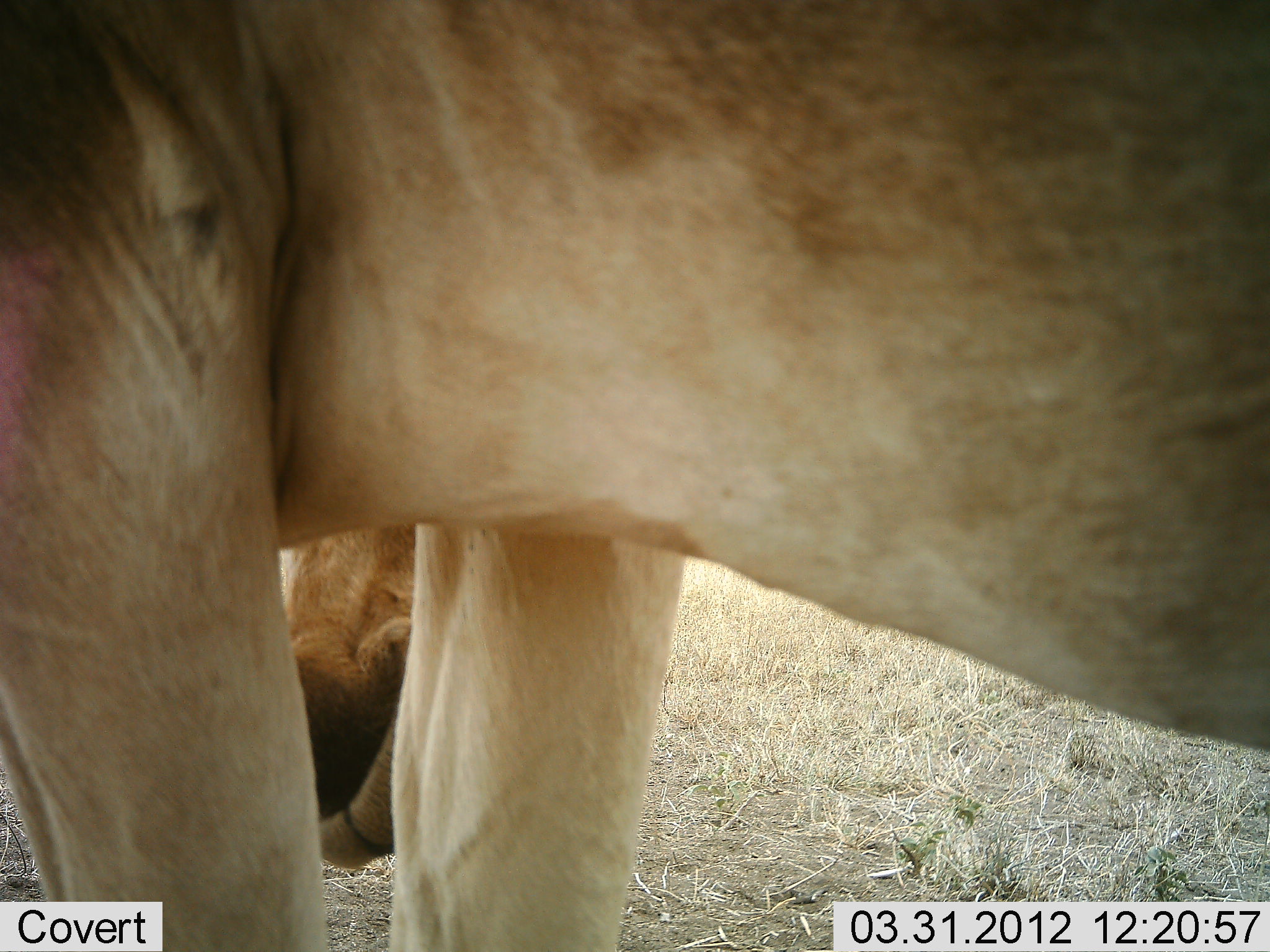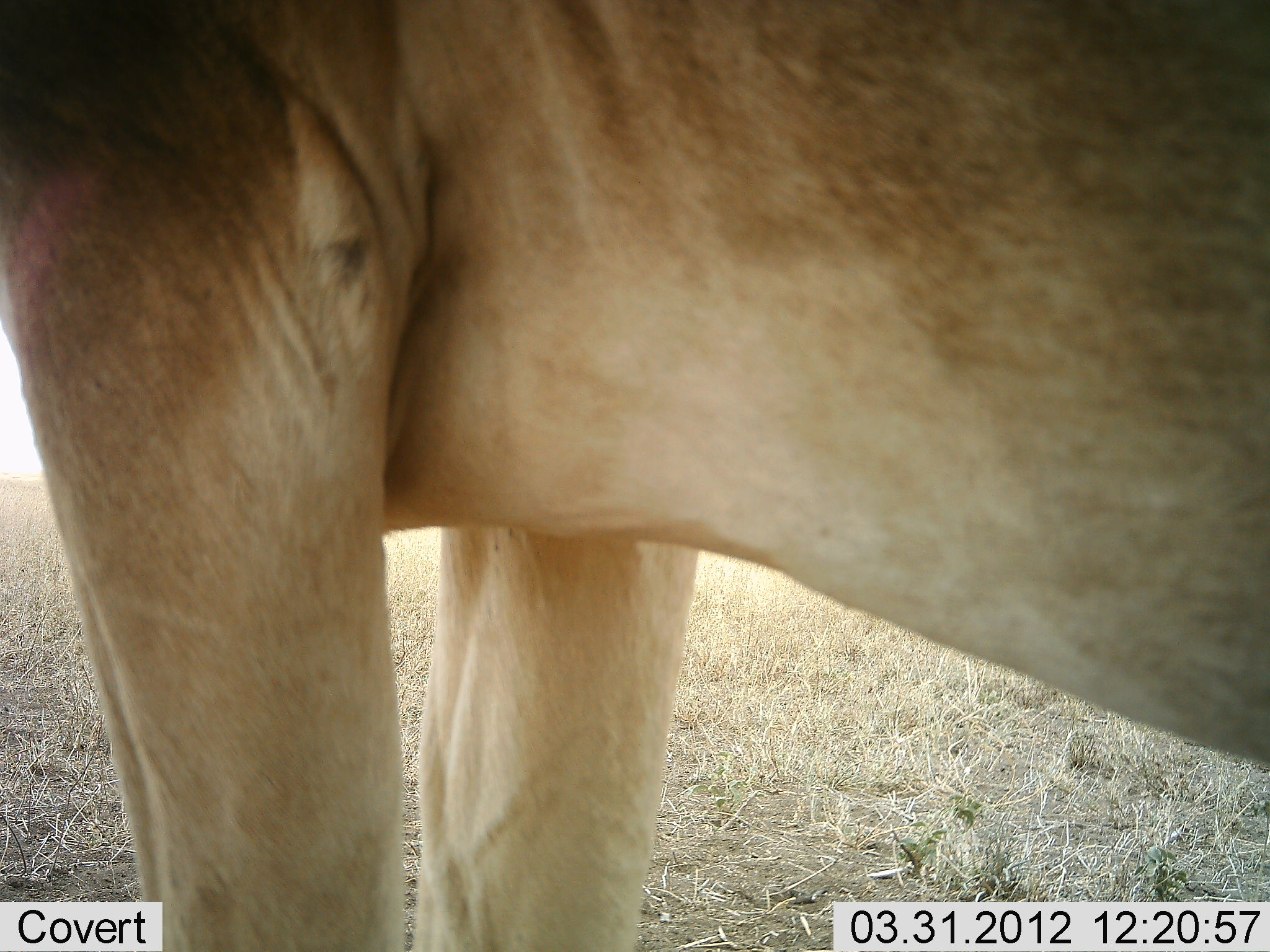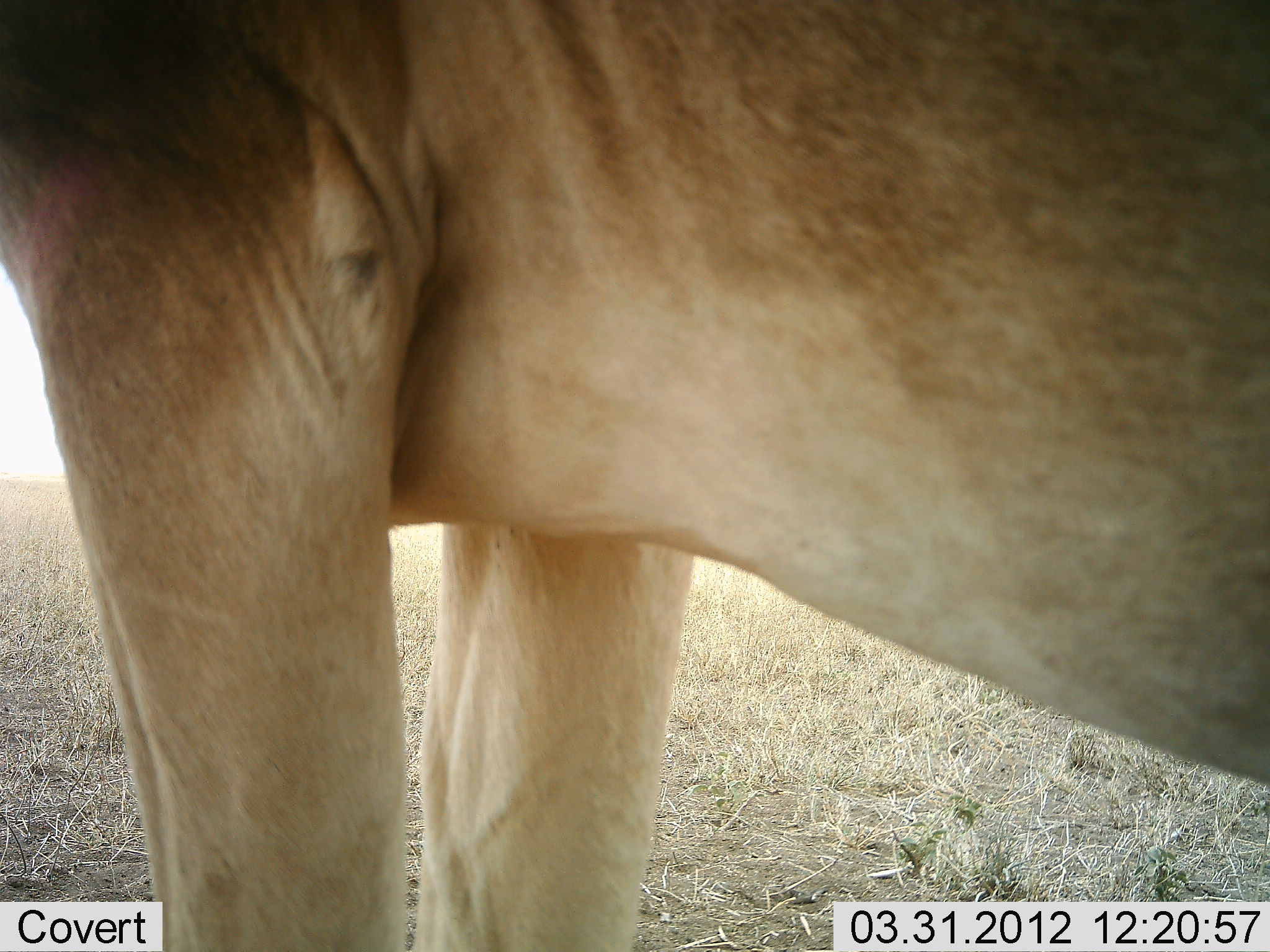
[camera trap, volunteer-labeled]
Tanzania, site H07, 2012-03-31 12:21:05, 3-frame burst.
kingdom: Animalia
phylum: Chordata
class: Mammalia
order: Artiodactyla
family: Bovidae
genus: Alcelaphus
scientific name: Alcelaphus buselaphus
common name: hartebeest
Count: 1.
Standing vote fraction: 92%.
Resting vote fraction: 0%.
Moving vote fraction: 8%.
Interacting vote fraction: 0%.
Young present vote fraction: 0%.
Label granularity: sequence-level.